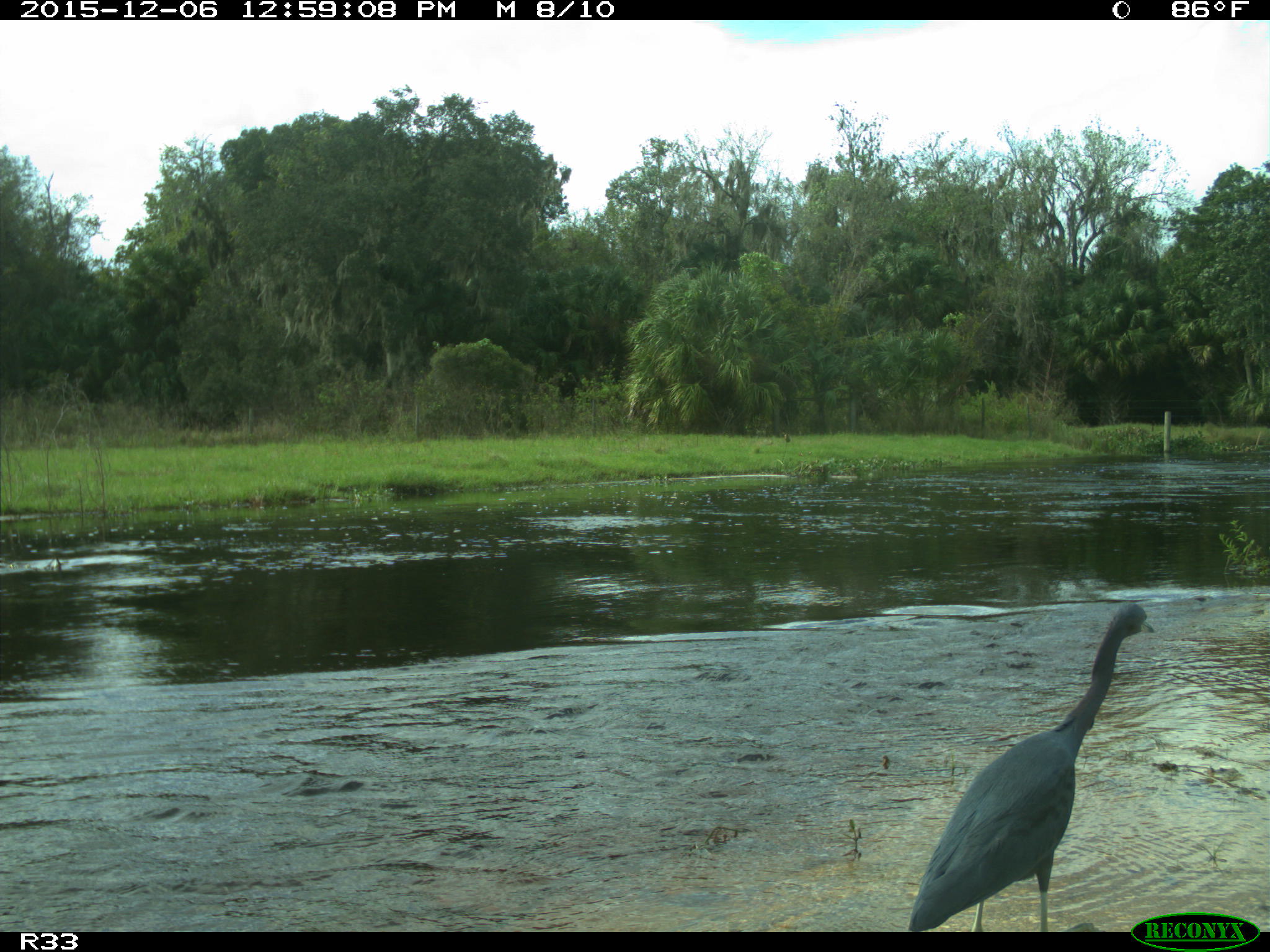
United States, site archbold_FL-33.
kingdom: Animalia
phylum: Chordata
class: Aves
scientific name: Aves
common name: birds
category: unidentified bird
Unidentified bird (birds) (Aves).